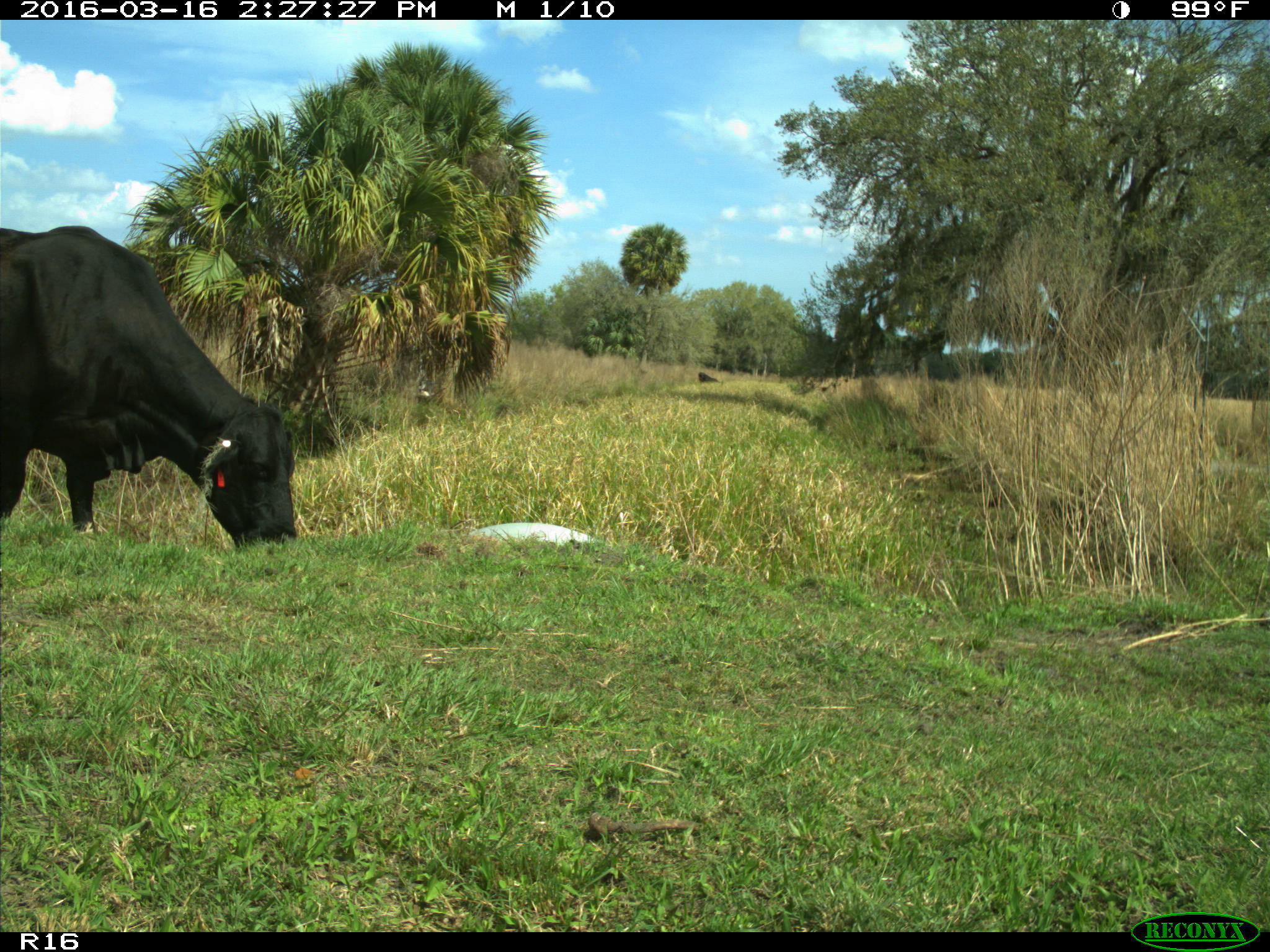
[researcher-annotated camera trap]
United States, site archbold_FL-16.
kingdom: Animalia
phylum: Chordata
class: Mammalia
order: Artiodactyla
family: Bovidae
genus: Bos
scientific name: Bos taurus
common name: domestic cow